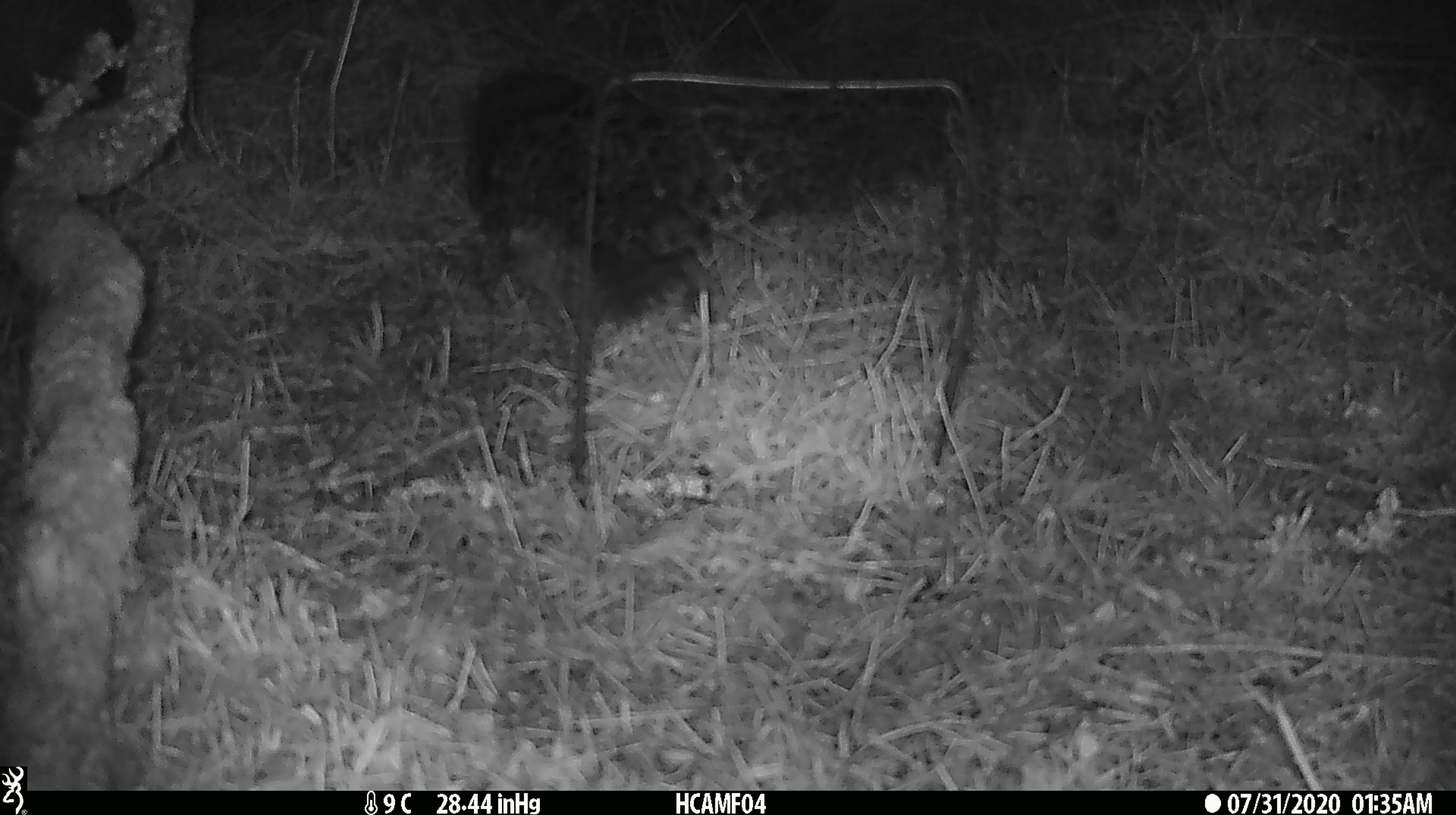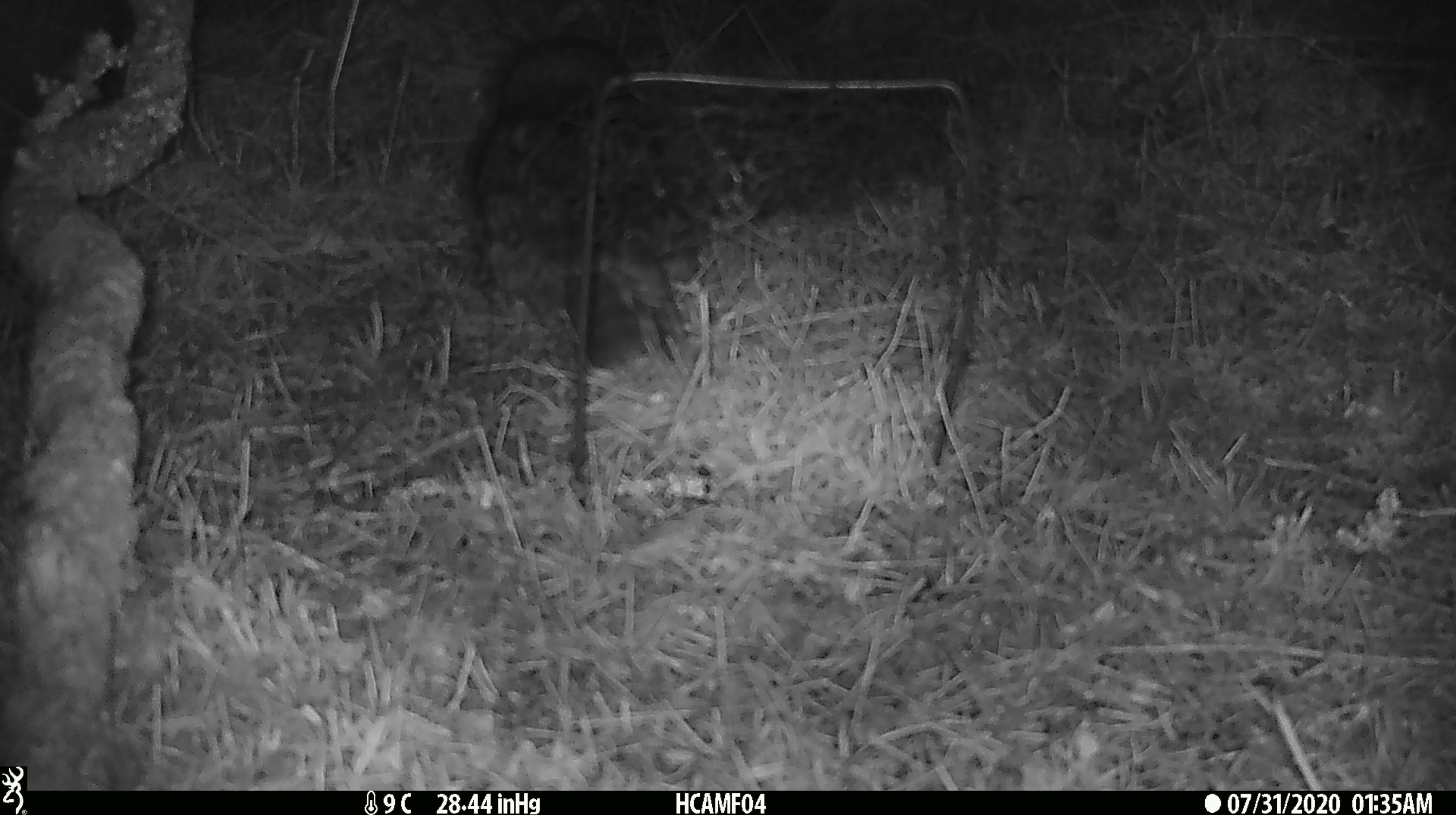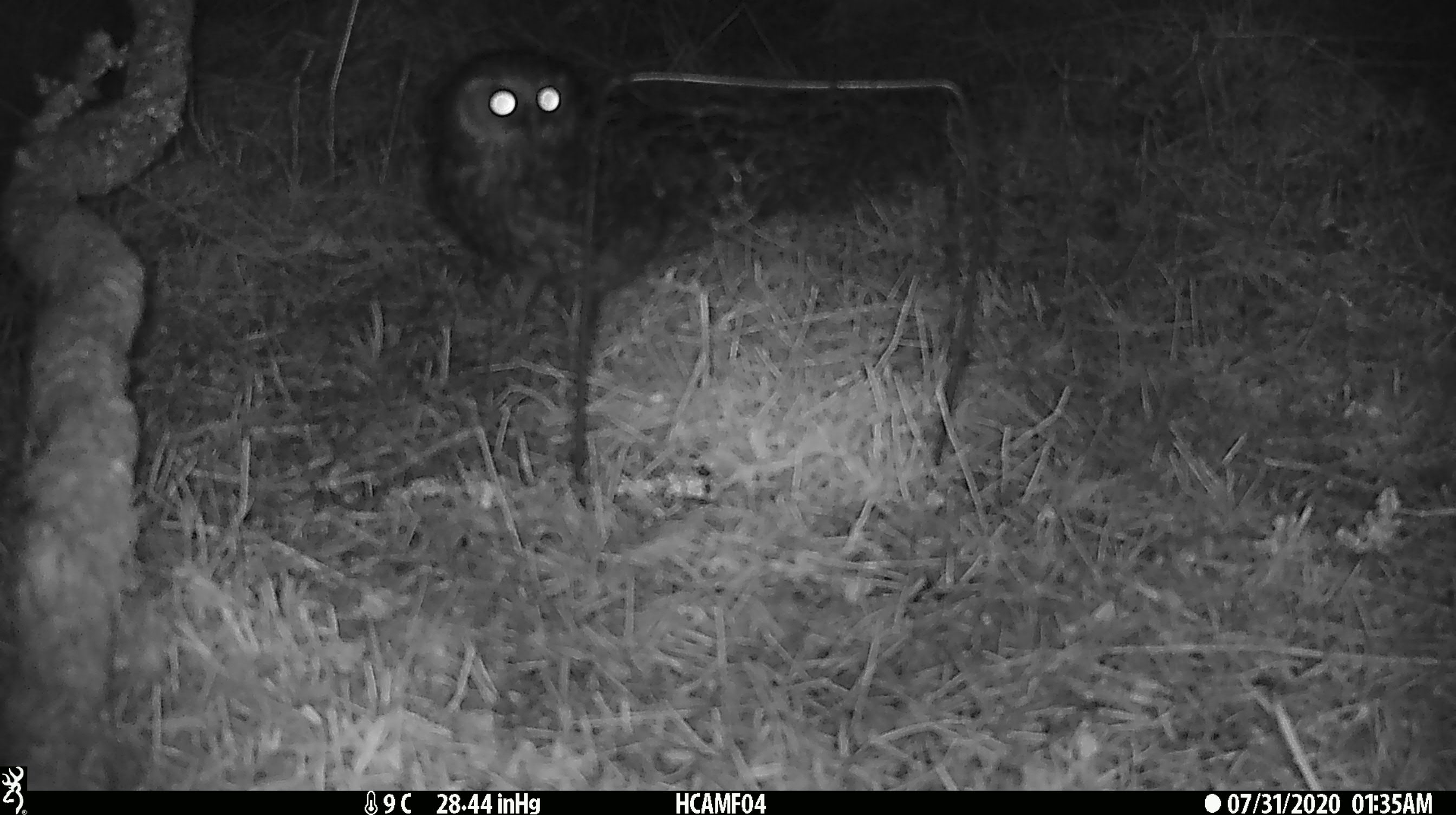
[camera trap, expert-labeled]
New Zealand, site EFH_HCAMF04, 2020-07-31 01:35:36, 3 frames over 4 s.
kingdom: Animalia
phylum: Chordata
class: Aves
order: Strigiformes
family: Strigidae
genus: Ninox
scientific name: Ninox novaeseelandiae novaeseelandiae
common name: morepork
Morepork (Ninox novaeseelandiae novaeseelandiae).